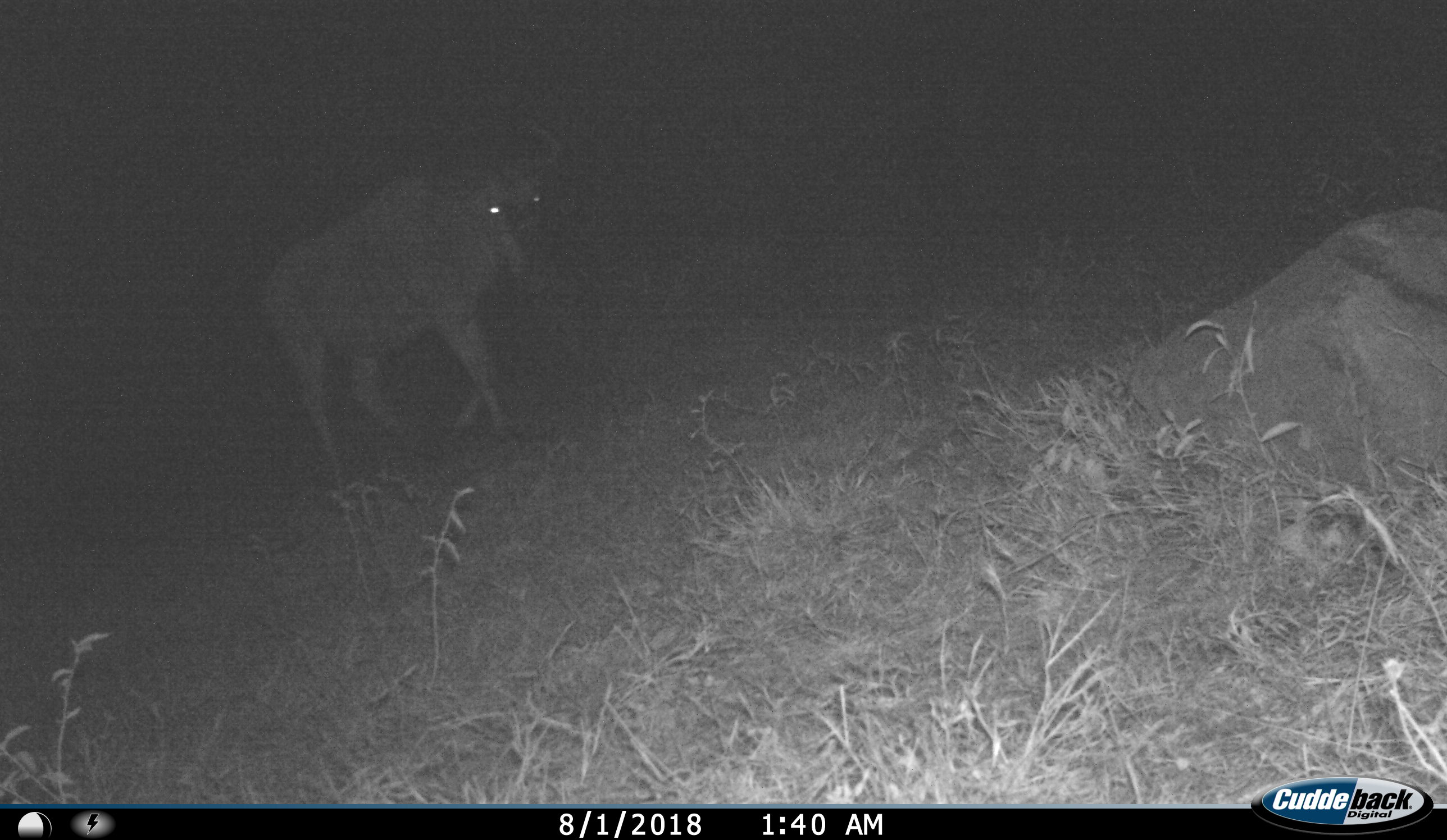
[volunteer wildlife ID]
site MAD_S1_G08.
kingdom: Animalia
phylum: Chordata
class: Mammalia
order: Artiodactyla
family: Bovidae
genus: Connochaetes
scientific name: Connochaetes taurinus taurinus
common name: blue wildebeest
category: wildebeestblue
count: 1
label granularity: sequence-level